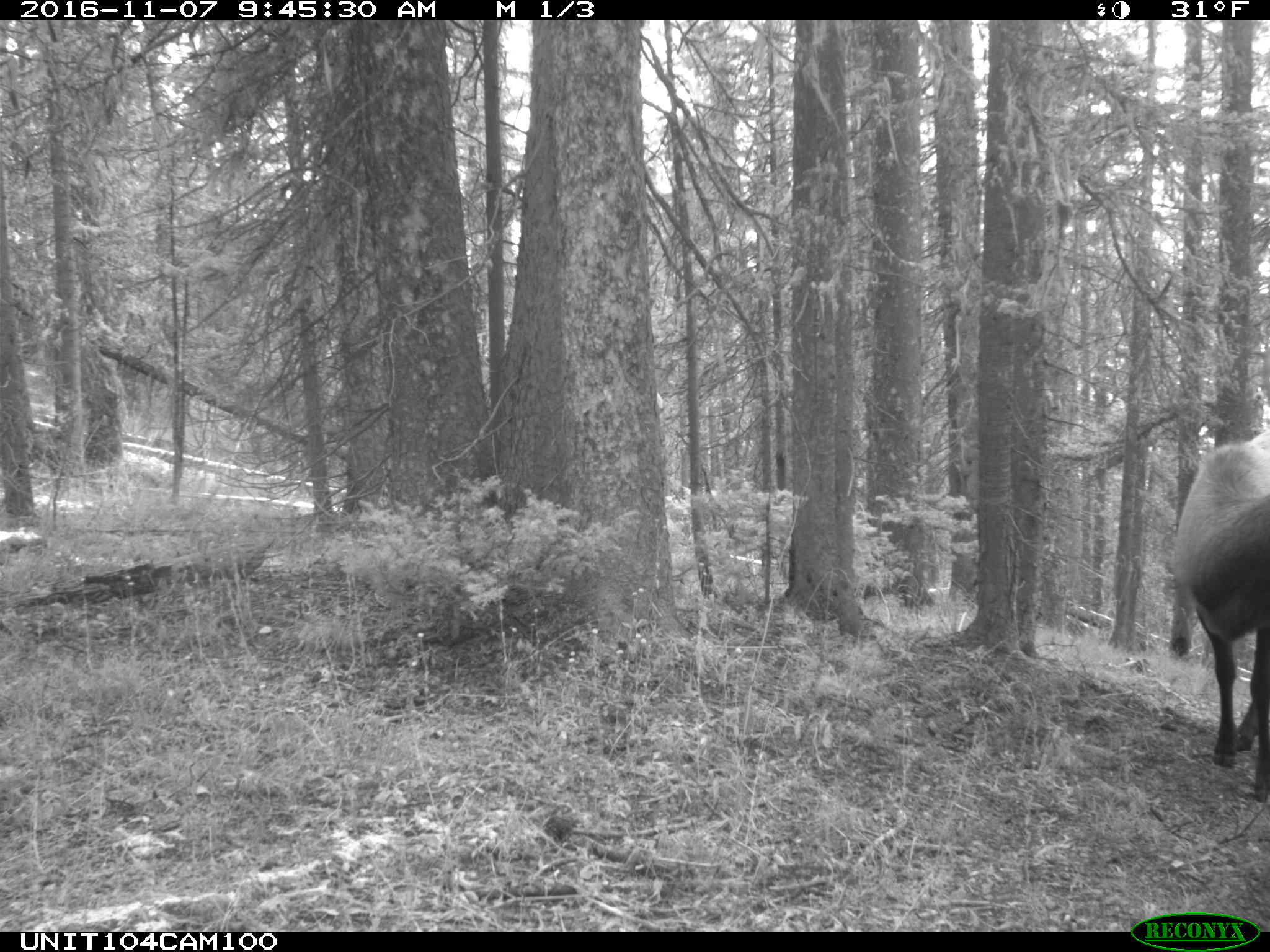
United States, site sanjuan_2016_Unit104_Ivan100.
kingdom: Animalia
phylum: Chordata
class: Mammalia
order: Artiodactyla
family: Cervidae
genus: Cervus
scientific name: Cervus elaphus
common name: red deer